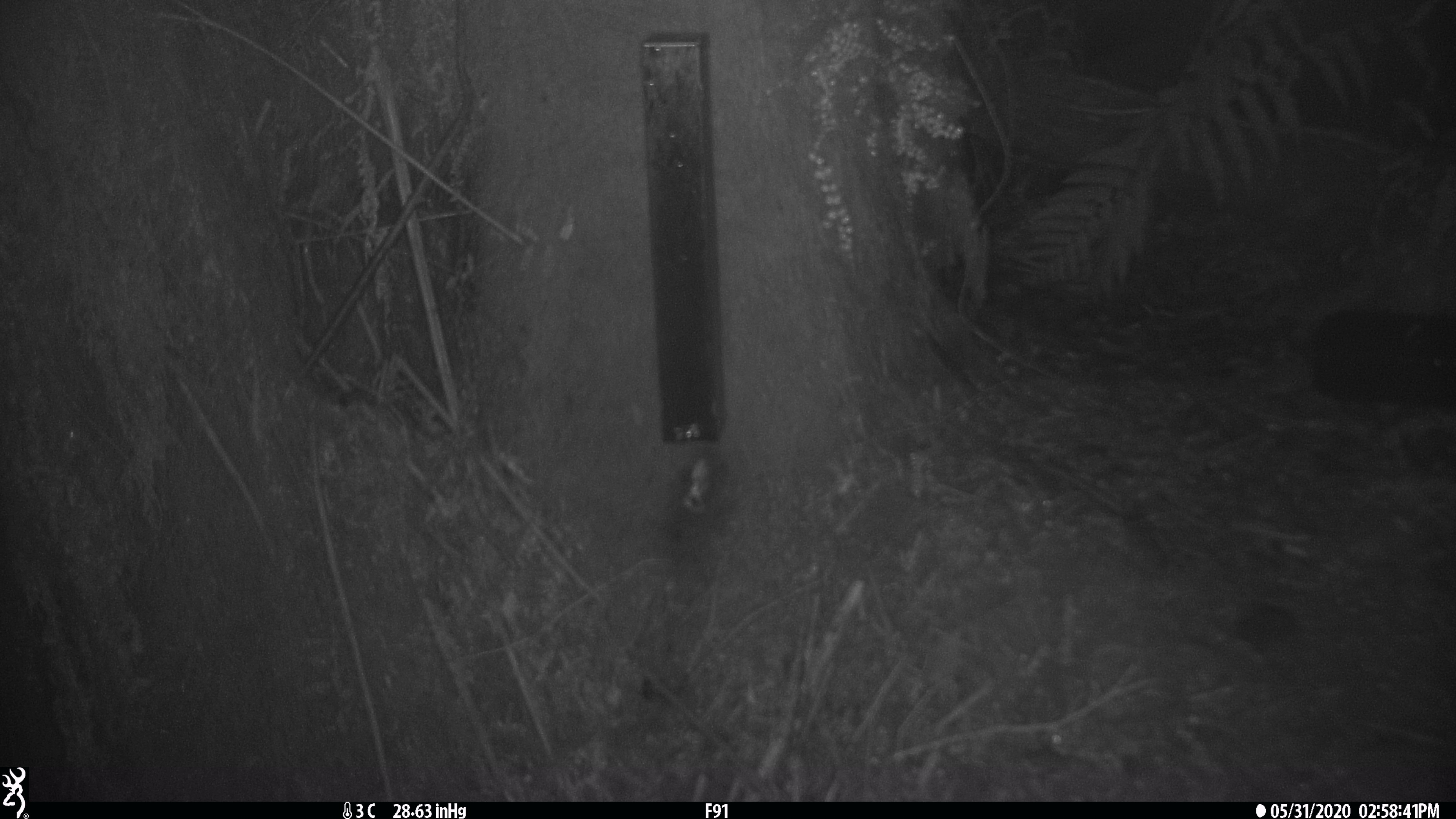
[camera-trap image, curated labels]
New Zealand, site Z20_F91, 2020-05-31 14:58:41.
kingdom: Animalia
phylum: Chordata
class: Mammalia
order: Artiodactyla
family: Bovidae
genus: Rupicapra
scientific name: Rupicapra rupicapra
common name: alpine chamois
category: chamois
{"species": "chamois (alpine chamois) (Rupicapra rupicapra)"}